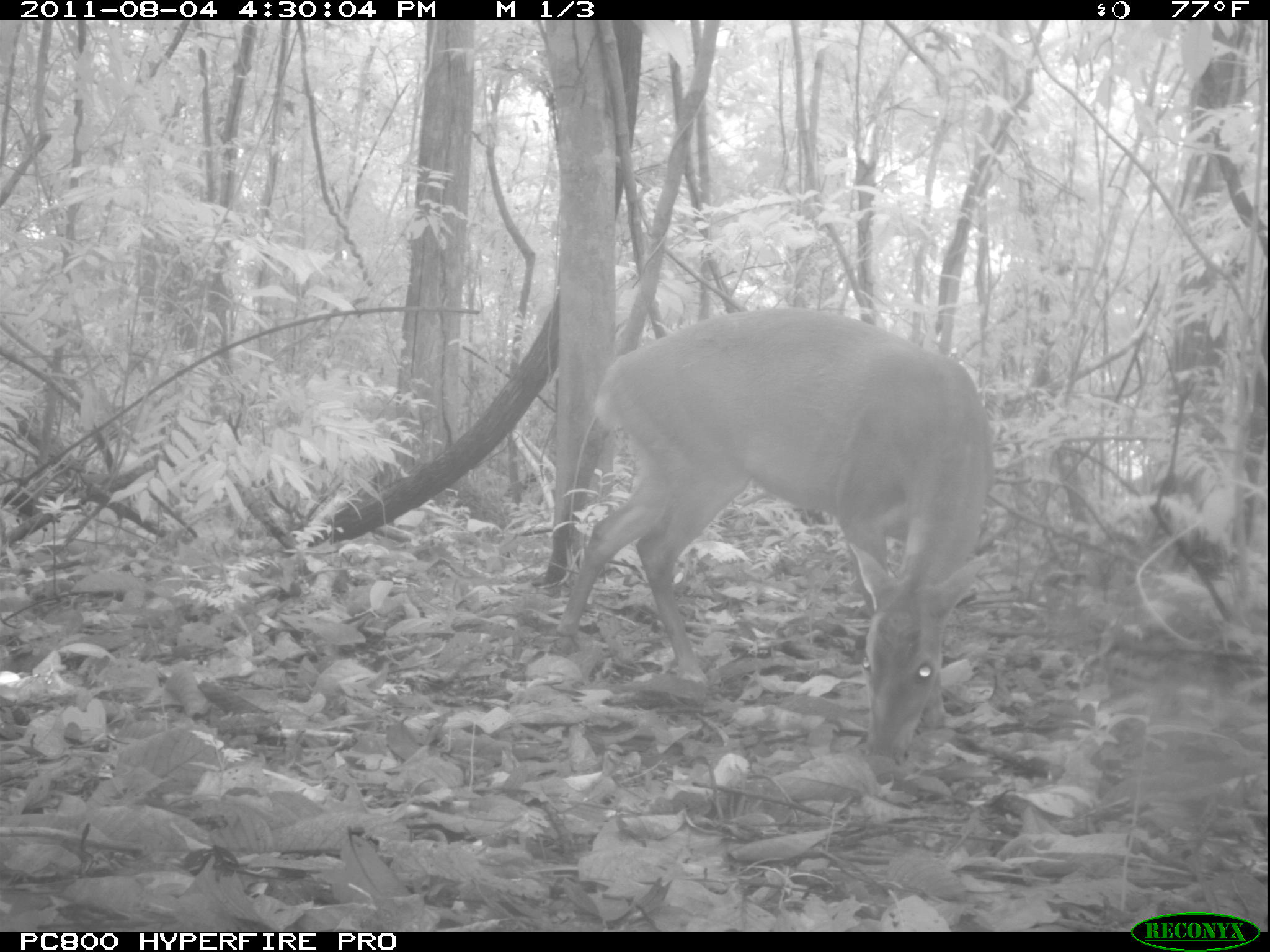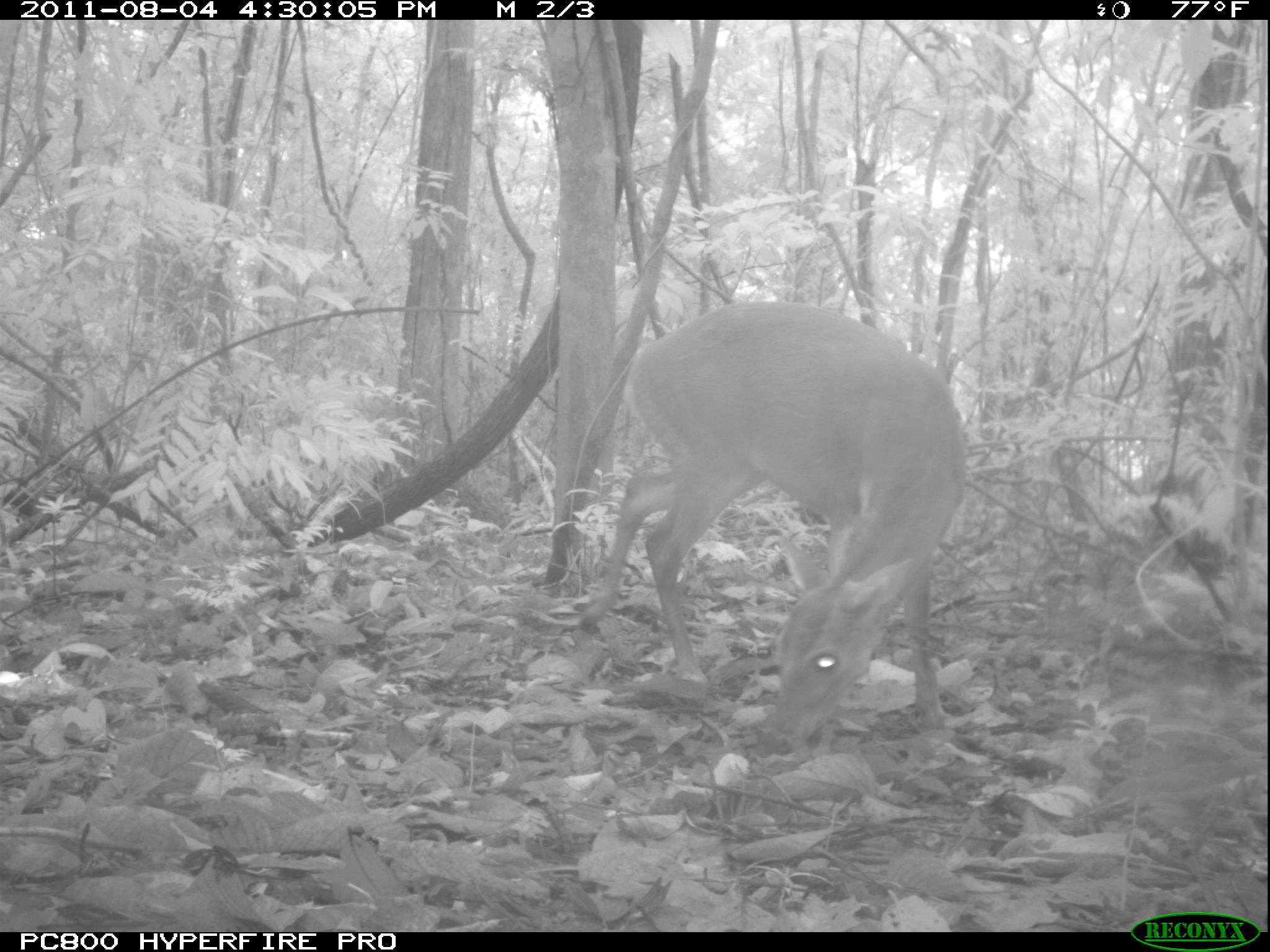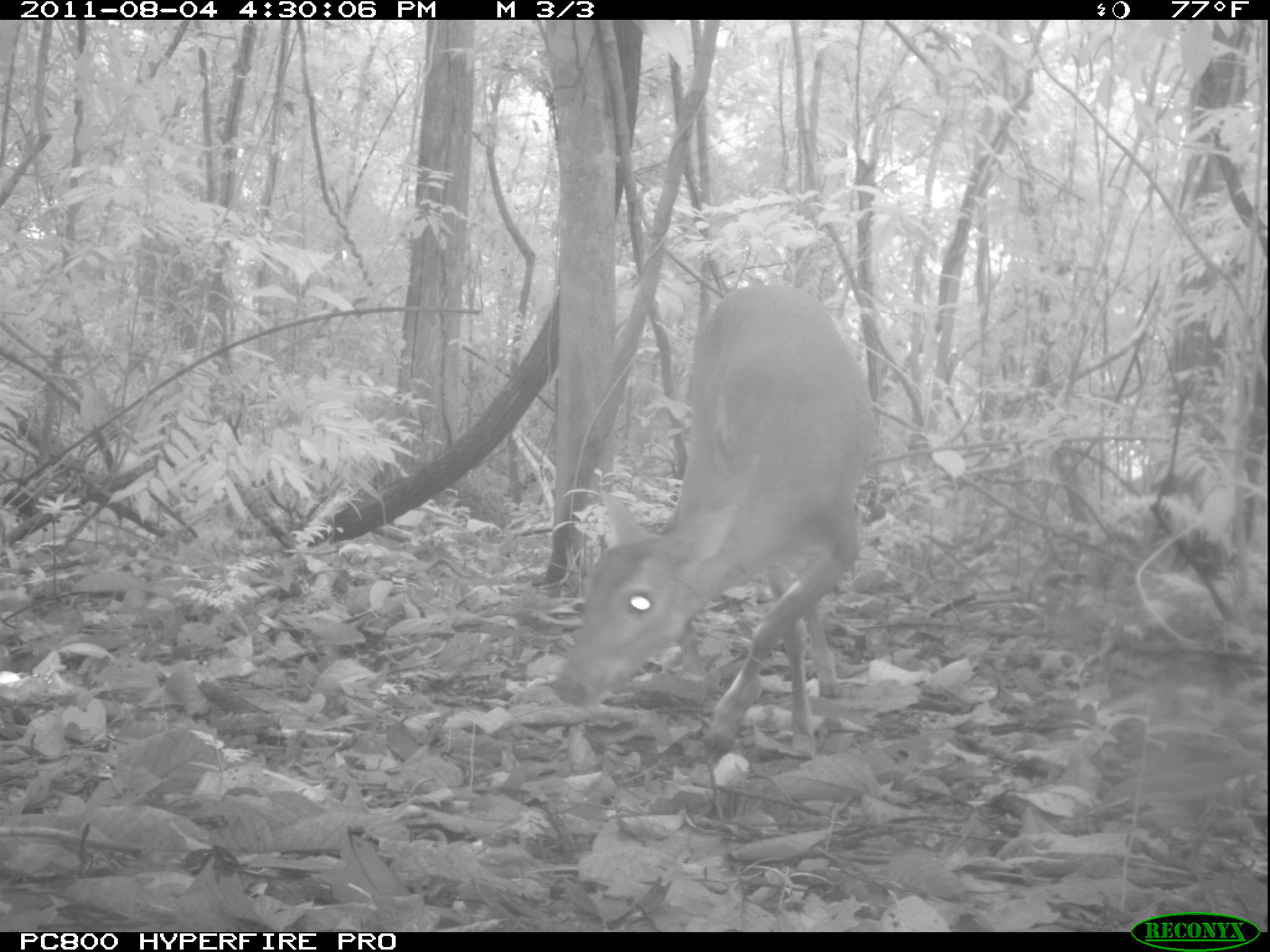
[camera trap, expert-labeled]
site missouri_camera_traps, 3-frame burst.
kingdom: Animalia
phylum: Chordata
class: Mammalia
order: Artiodactyla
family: Cervidae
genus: Mazama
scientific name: Mazama americana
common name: red brocket deer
Red brocket deer (Mazama americana). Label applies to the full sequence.